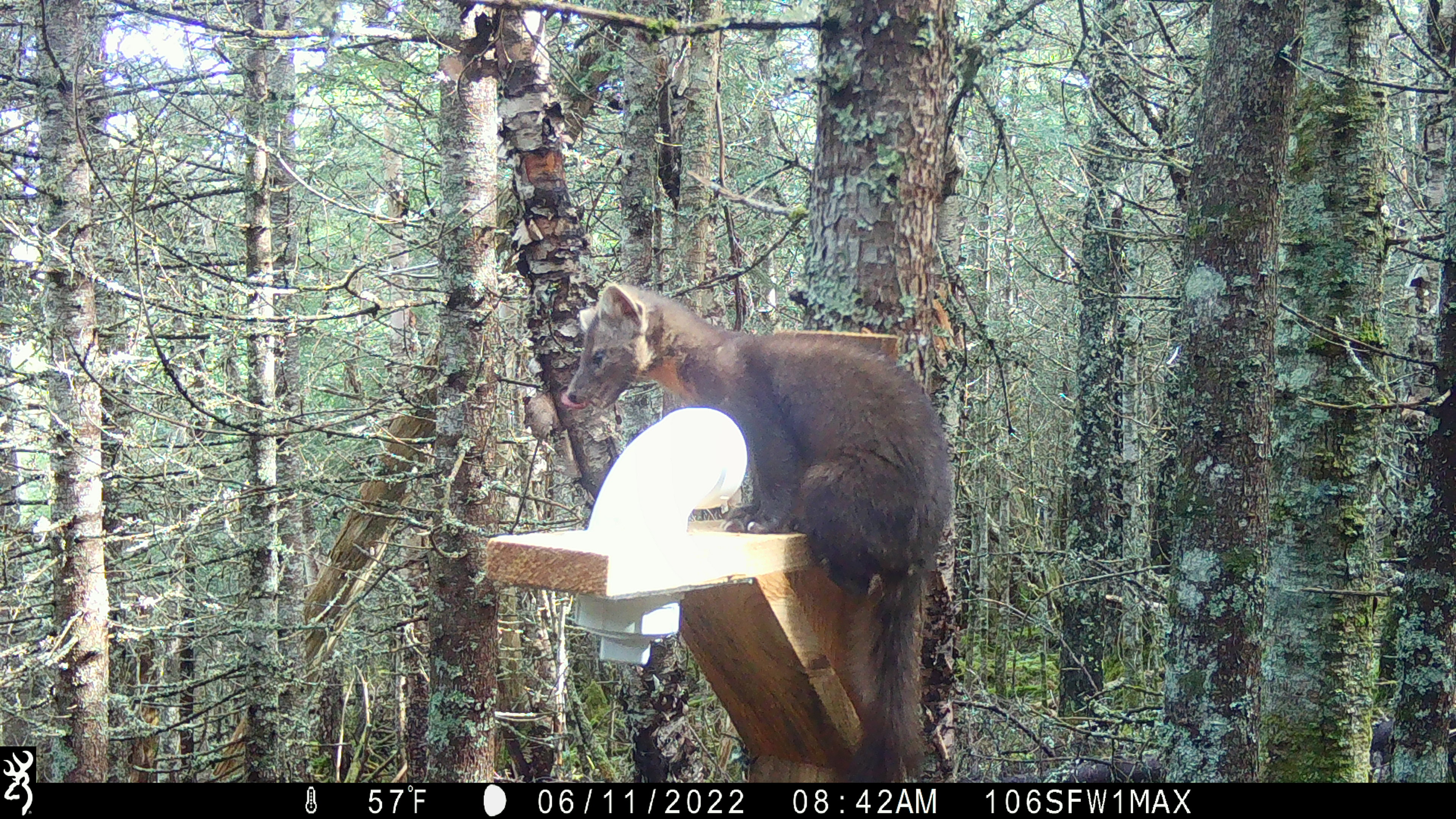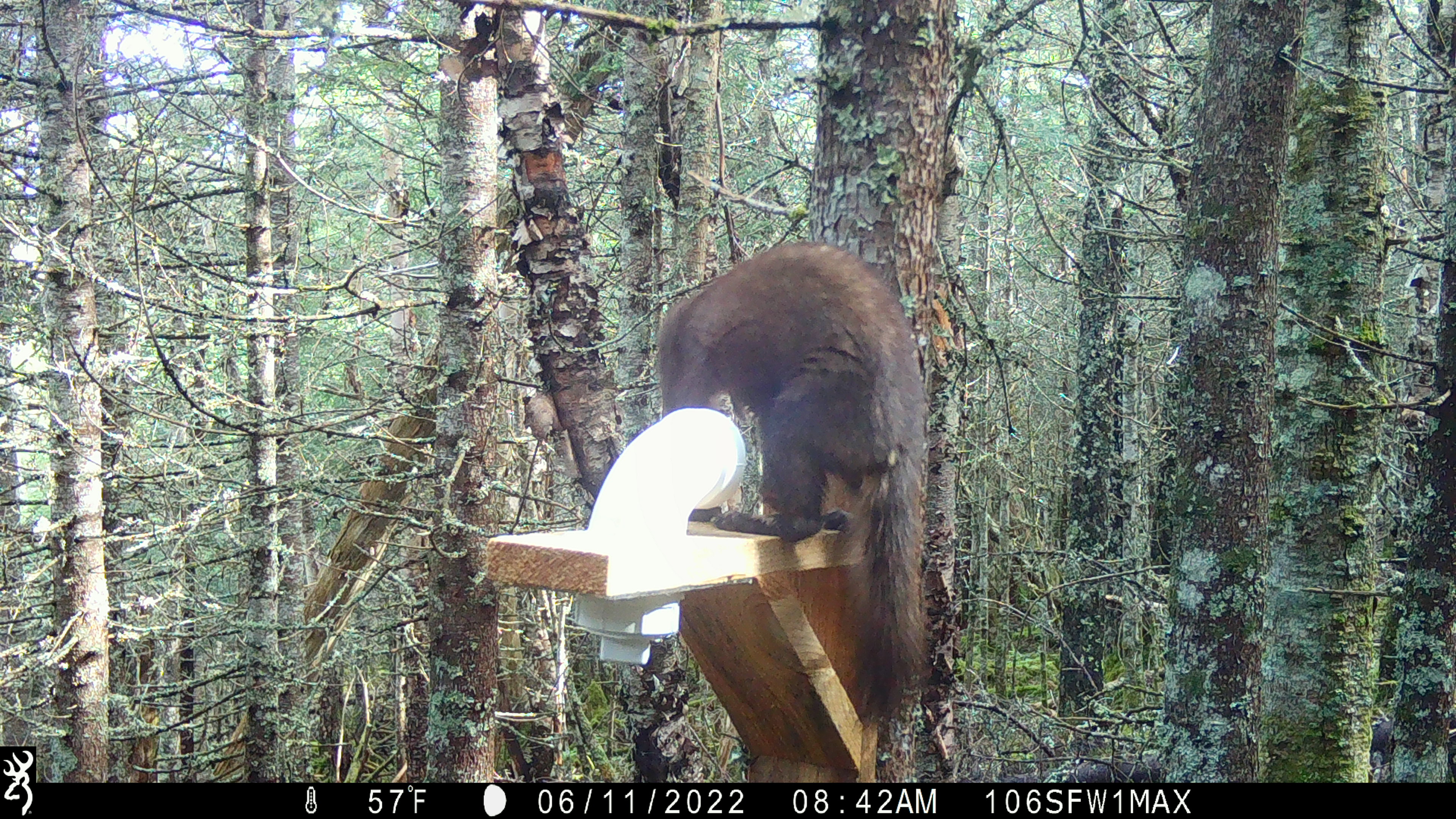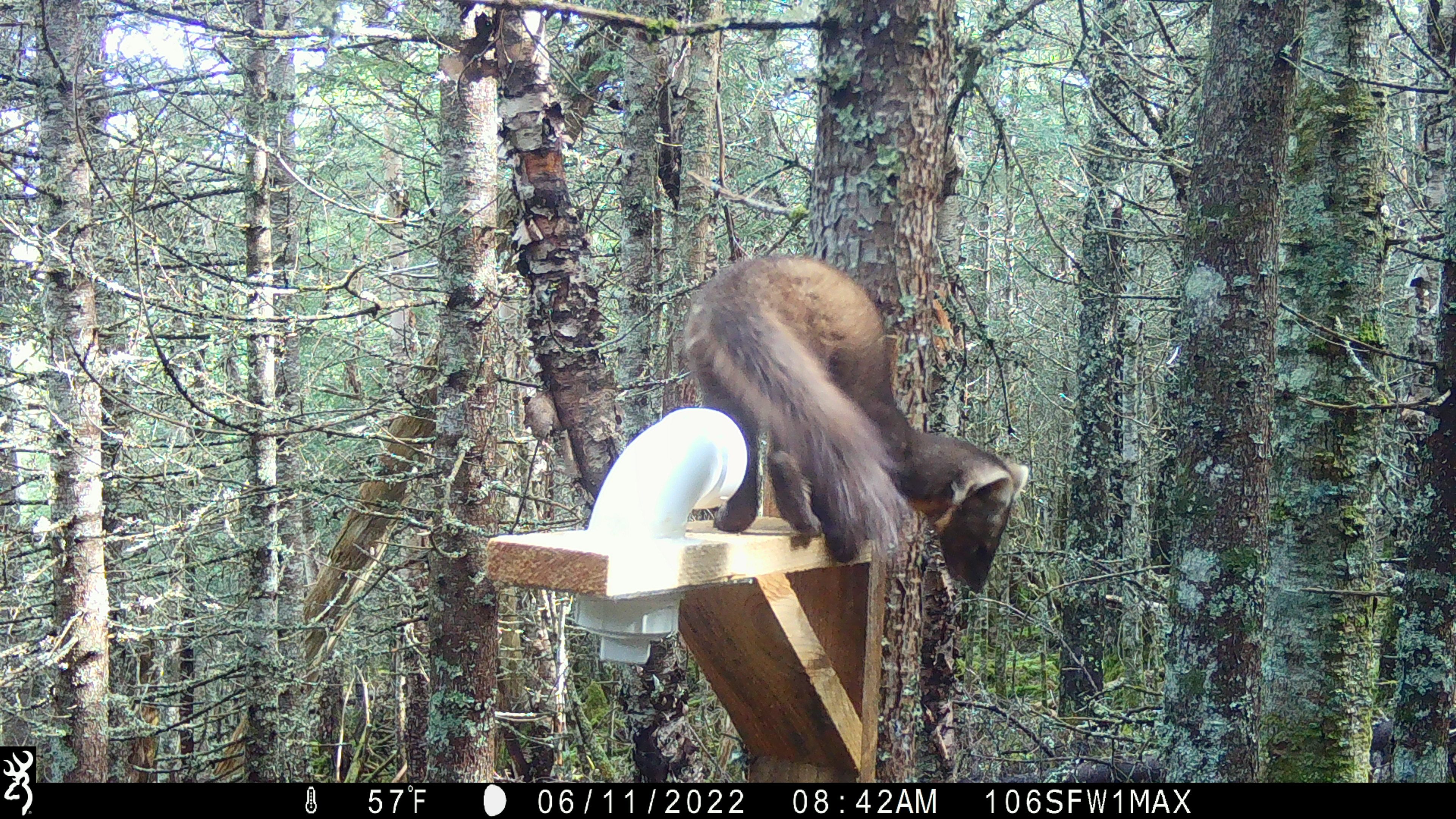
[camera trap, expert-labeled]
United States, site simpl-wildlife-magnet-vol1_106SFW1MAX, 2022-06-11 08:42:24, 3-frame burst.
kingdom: Animalia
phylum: Chordata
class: Mammalia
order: Carnivora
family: Mustelidae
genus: Martes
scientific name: Martes americana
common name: american marten